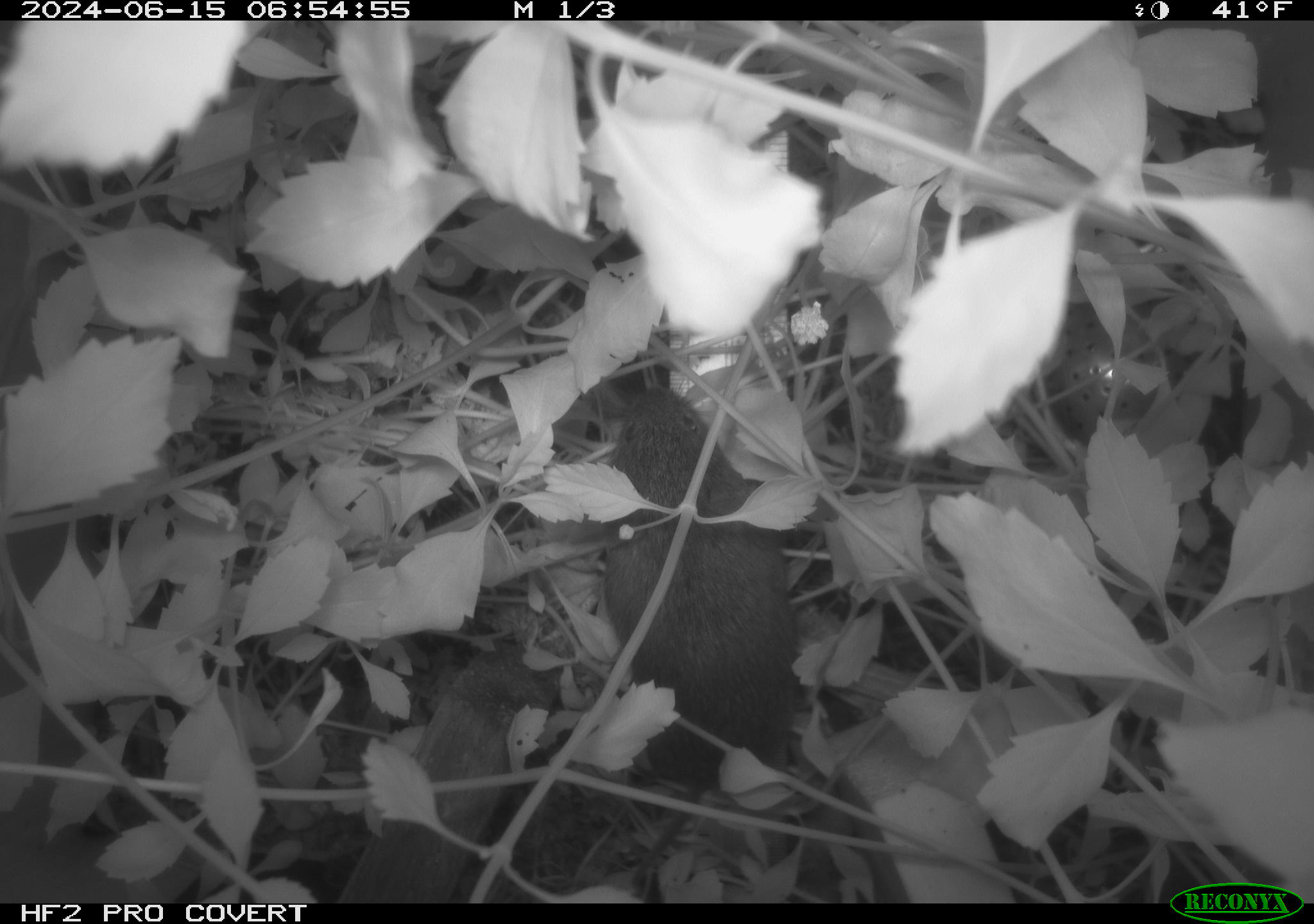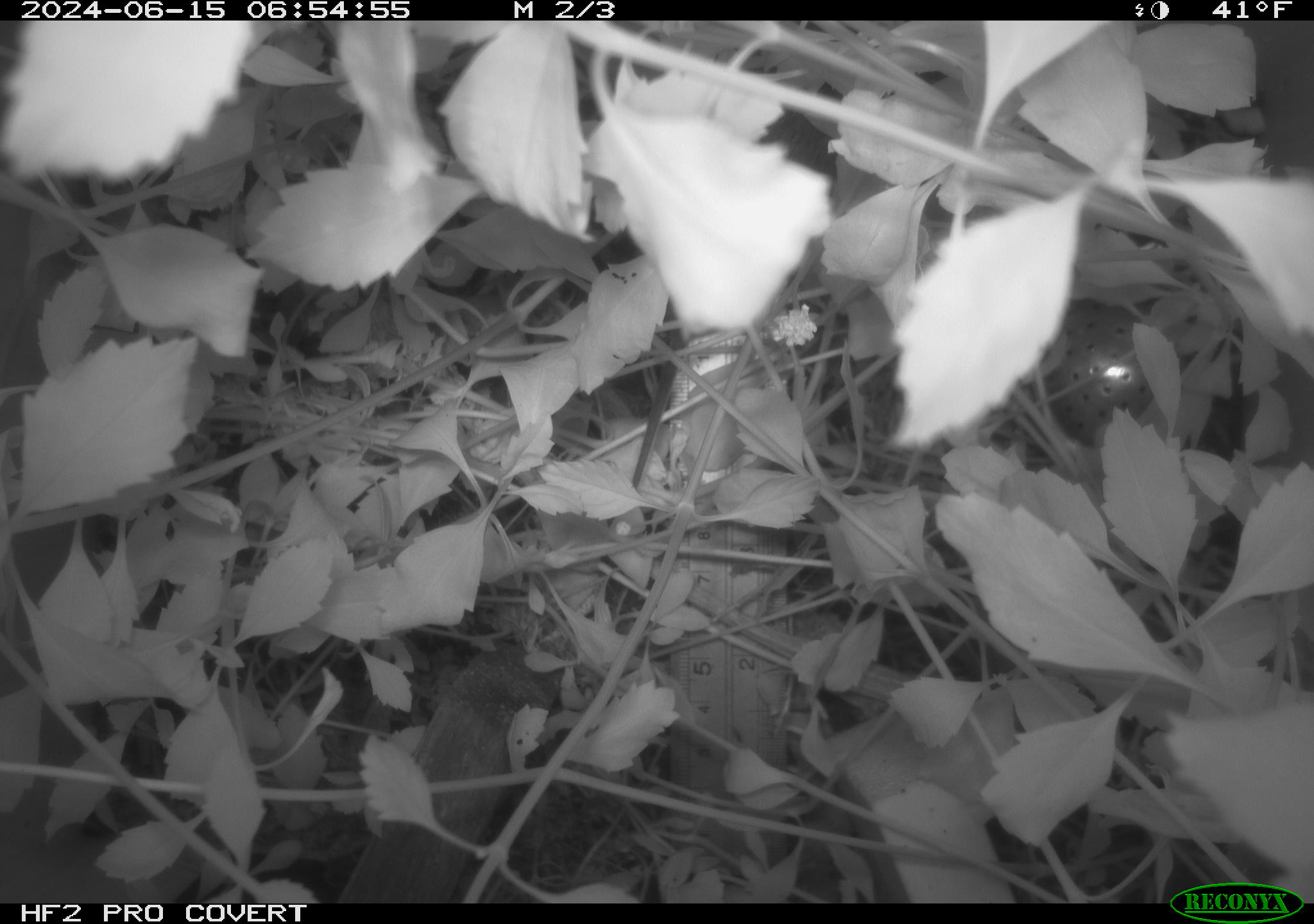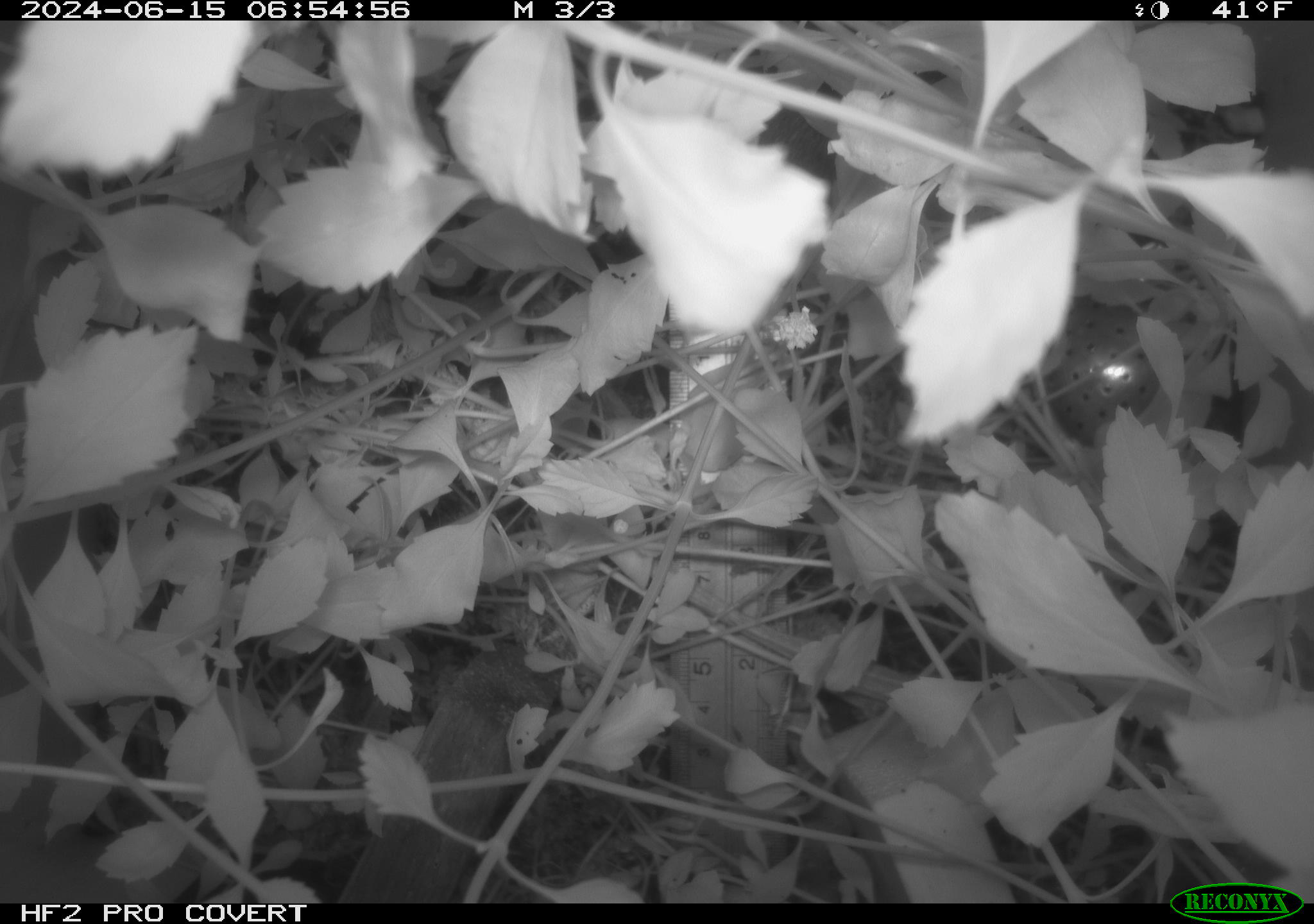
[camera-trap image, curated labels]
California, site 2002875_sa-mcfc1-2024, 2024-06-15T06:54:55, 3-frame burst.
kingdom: Animalia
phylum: Chordata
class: Mammalia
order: Rodentia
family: Cricetidae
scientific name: Arvicolinae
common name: voles, lemmings, and muskrats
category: arvicolinae subfamily